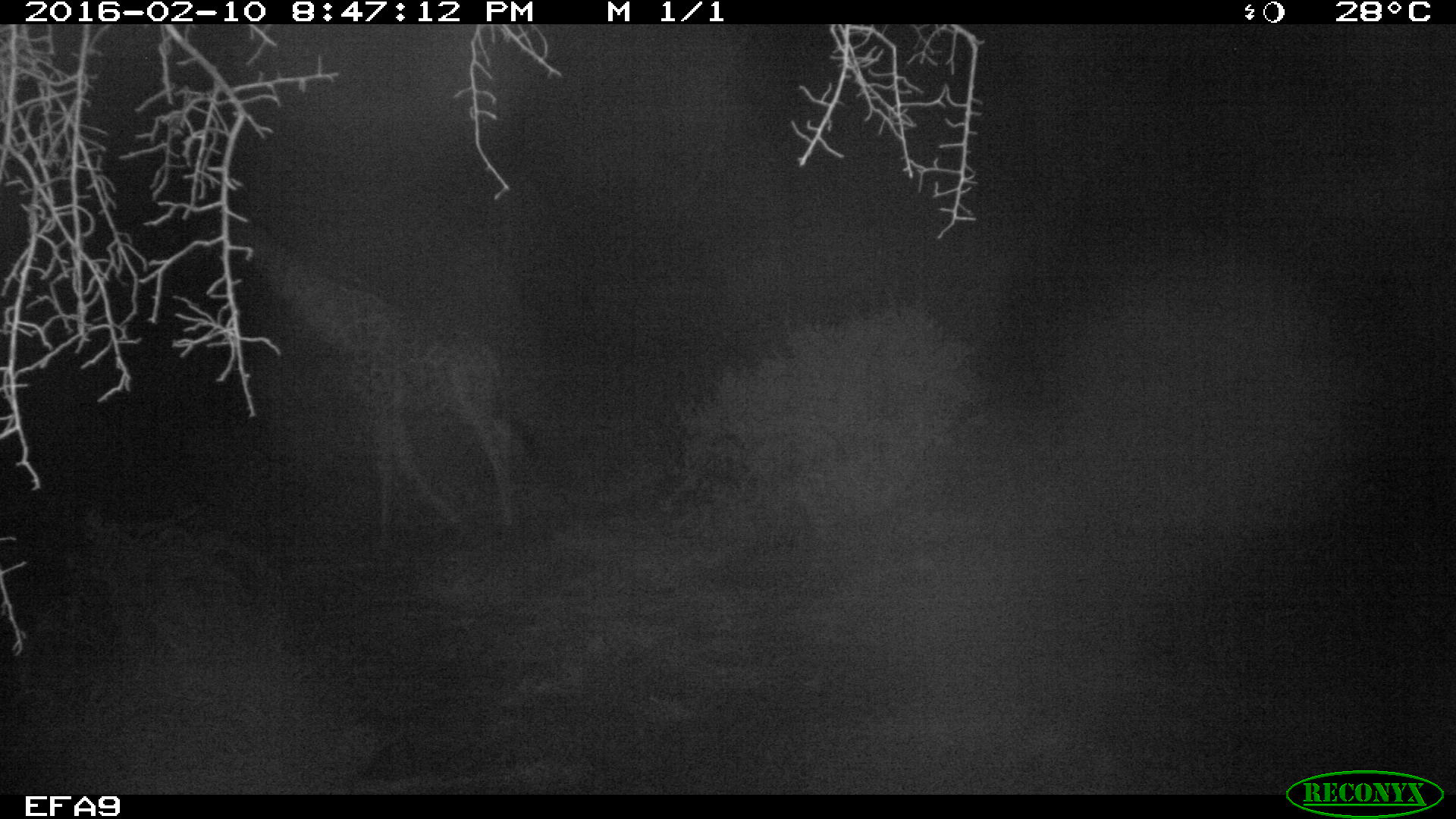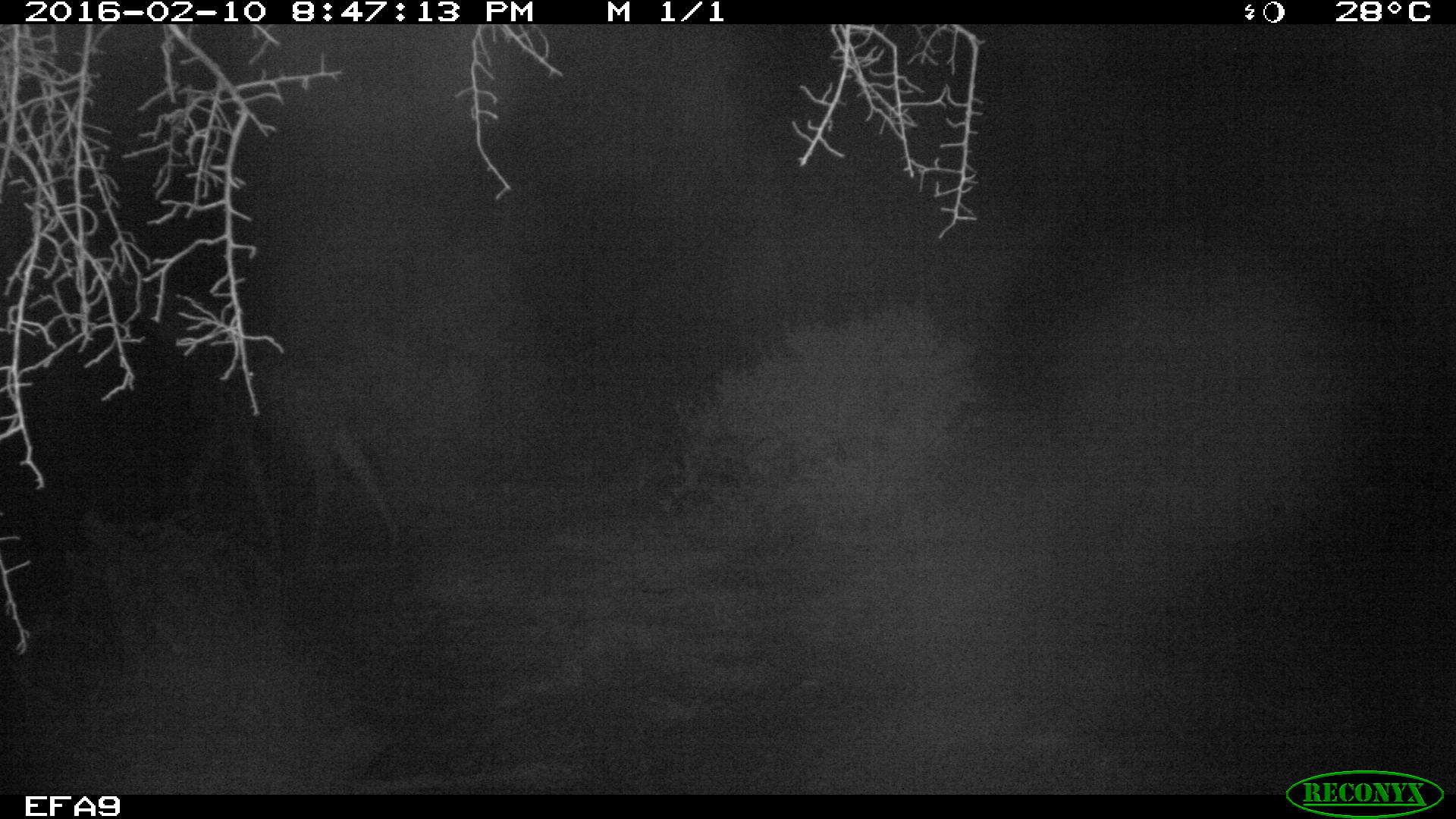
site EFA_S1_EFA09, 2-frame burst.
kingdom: Animalia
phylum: Chordata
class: Mammalia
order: Artiodactyla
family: Giraffidae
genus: Giraffa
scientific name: Giraffa camelopardalis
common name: giraffe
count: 1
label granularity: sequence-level